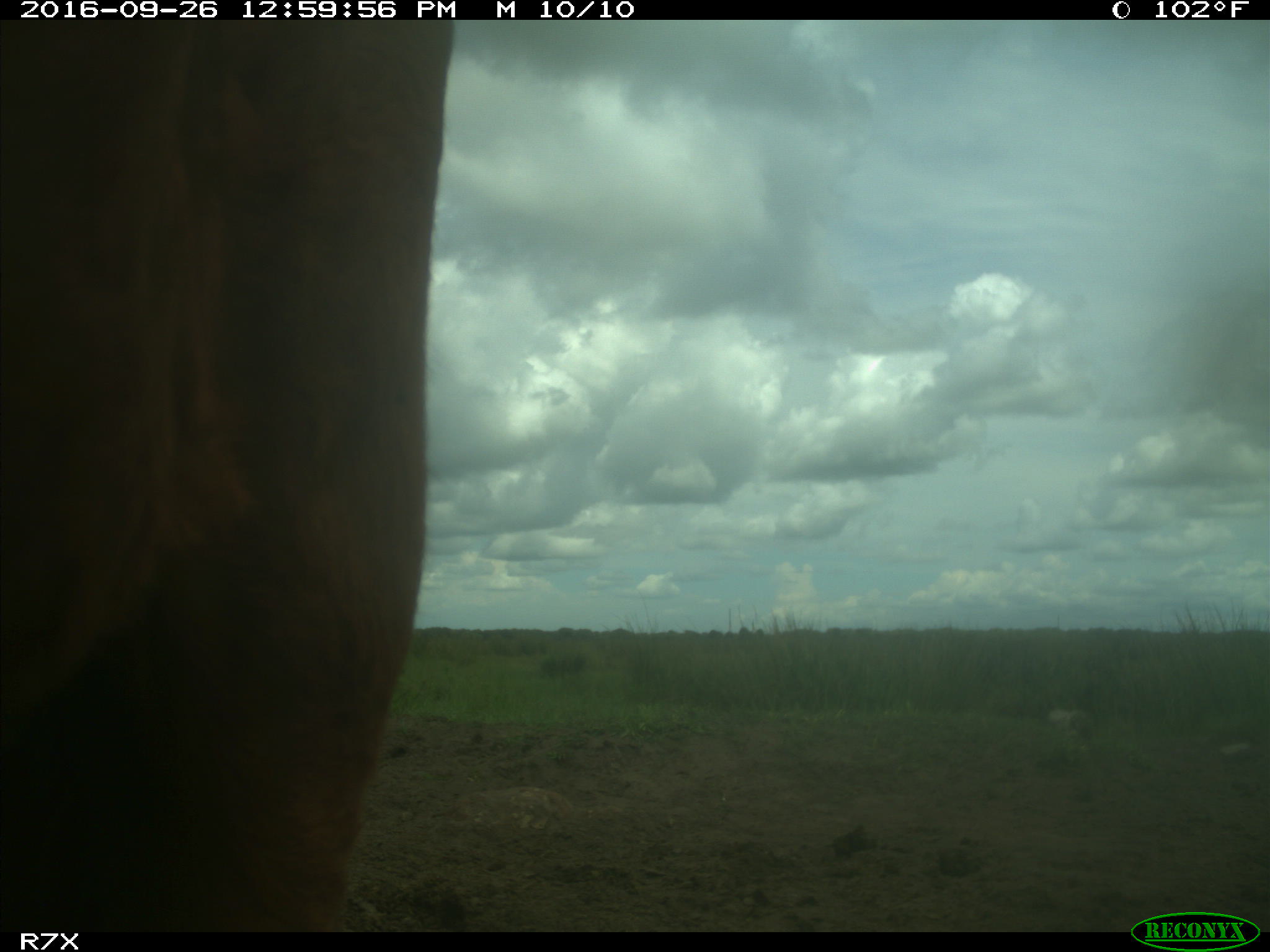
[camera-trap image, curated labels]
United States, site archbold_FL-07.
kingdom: Animalia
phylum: Chordata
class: Mammalia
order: Artiodactyla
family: Bovidae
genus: Bos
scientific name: Bos taurus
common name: domestic cow